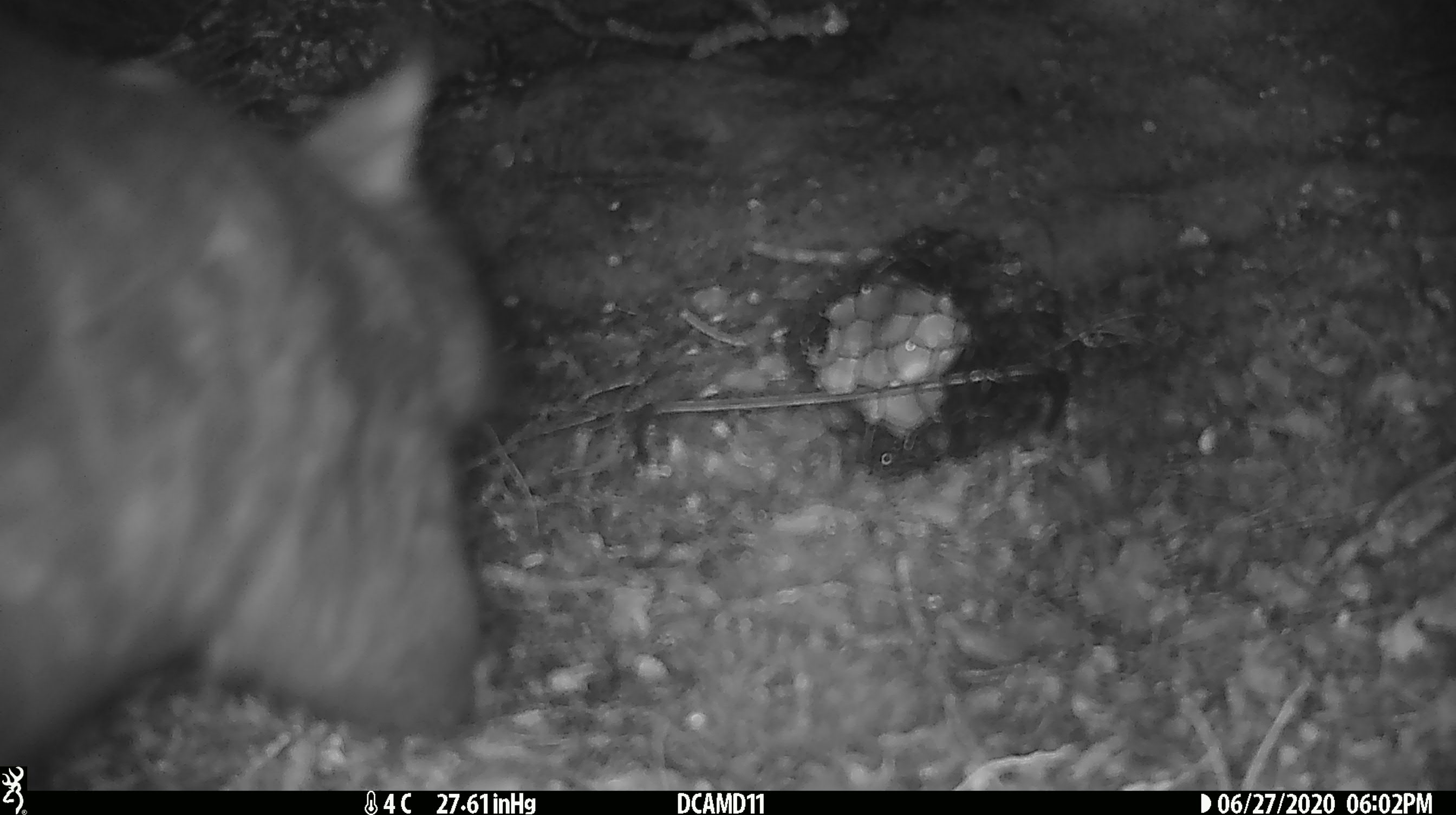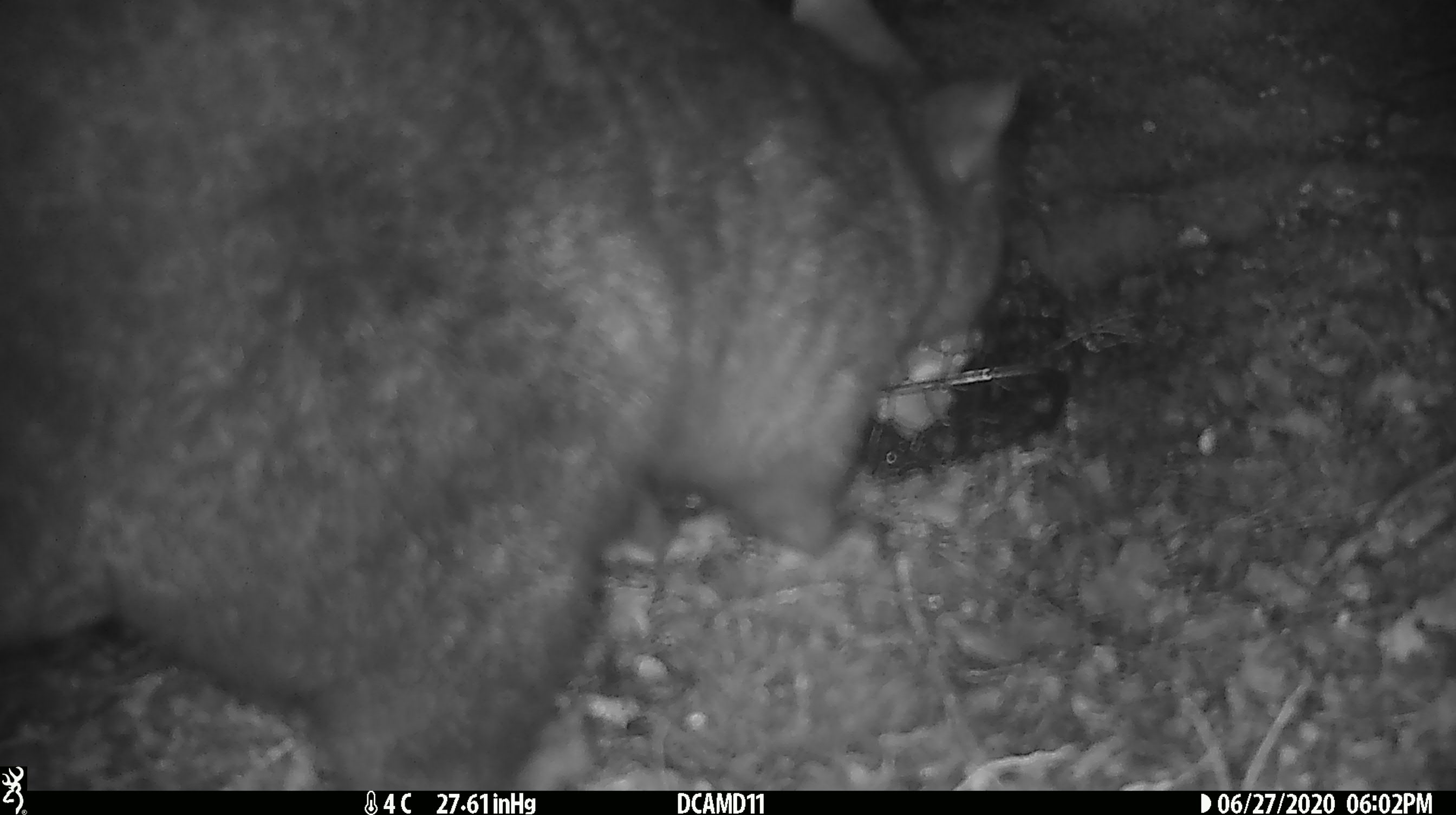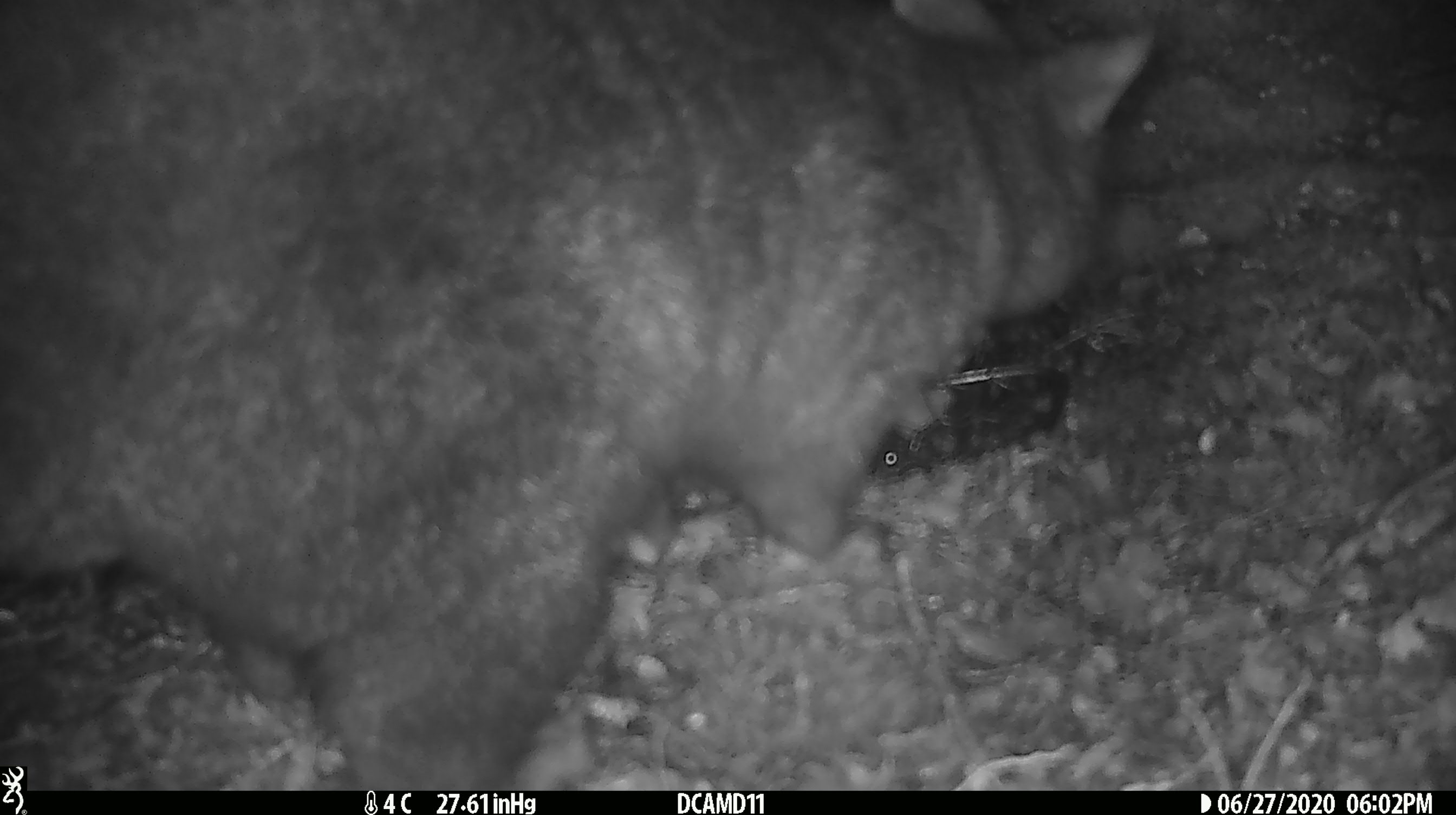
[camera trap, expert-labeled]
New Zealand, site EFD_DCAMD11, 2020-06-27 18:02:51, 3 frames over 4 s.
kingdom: Animalia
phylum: Chordata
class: Mammalia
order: Diprotodontia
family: Phalangeridae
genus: Trichosurus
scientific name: Trichosurus vulpecula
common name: common brushtail possum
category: possum